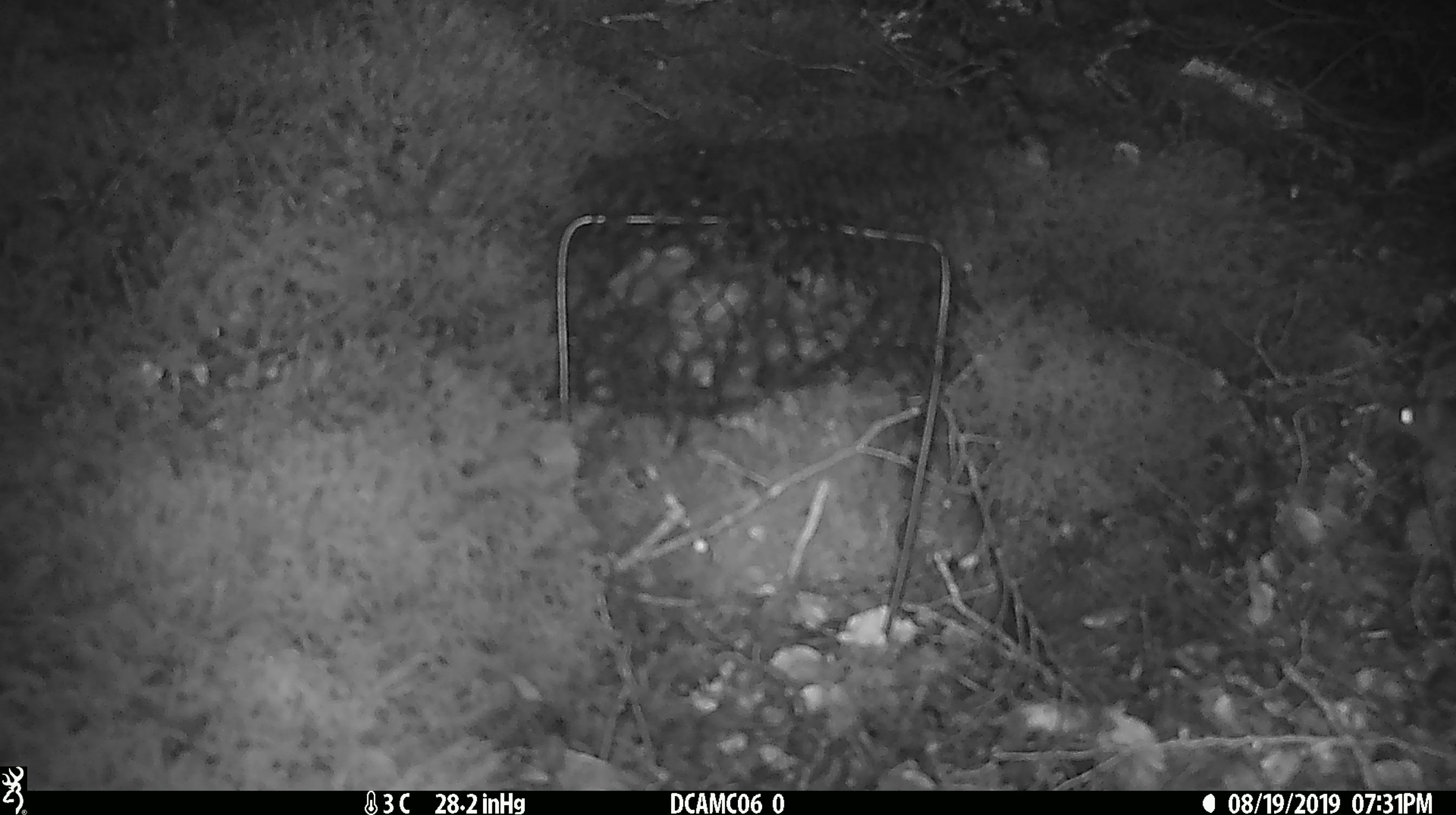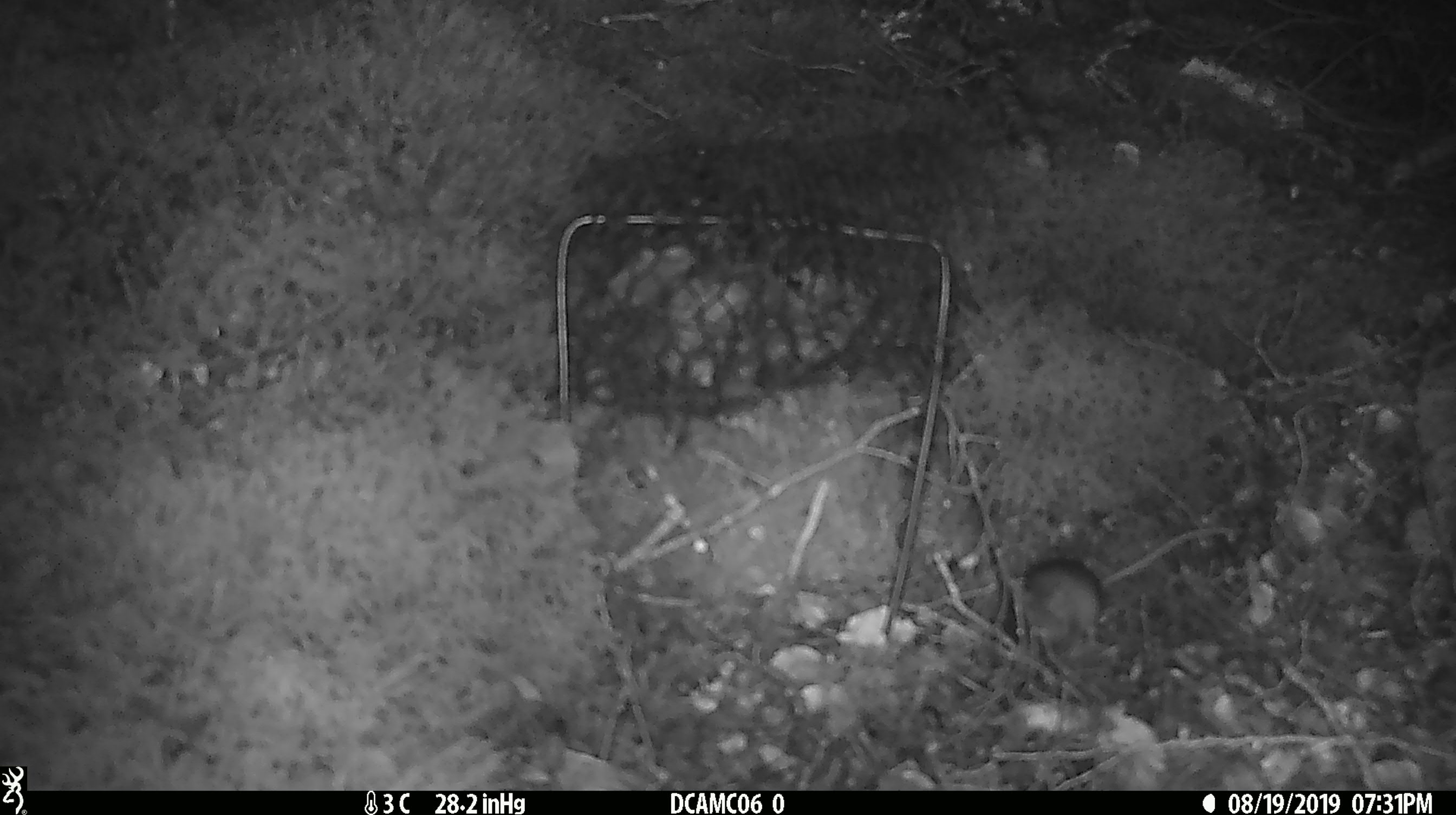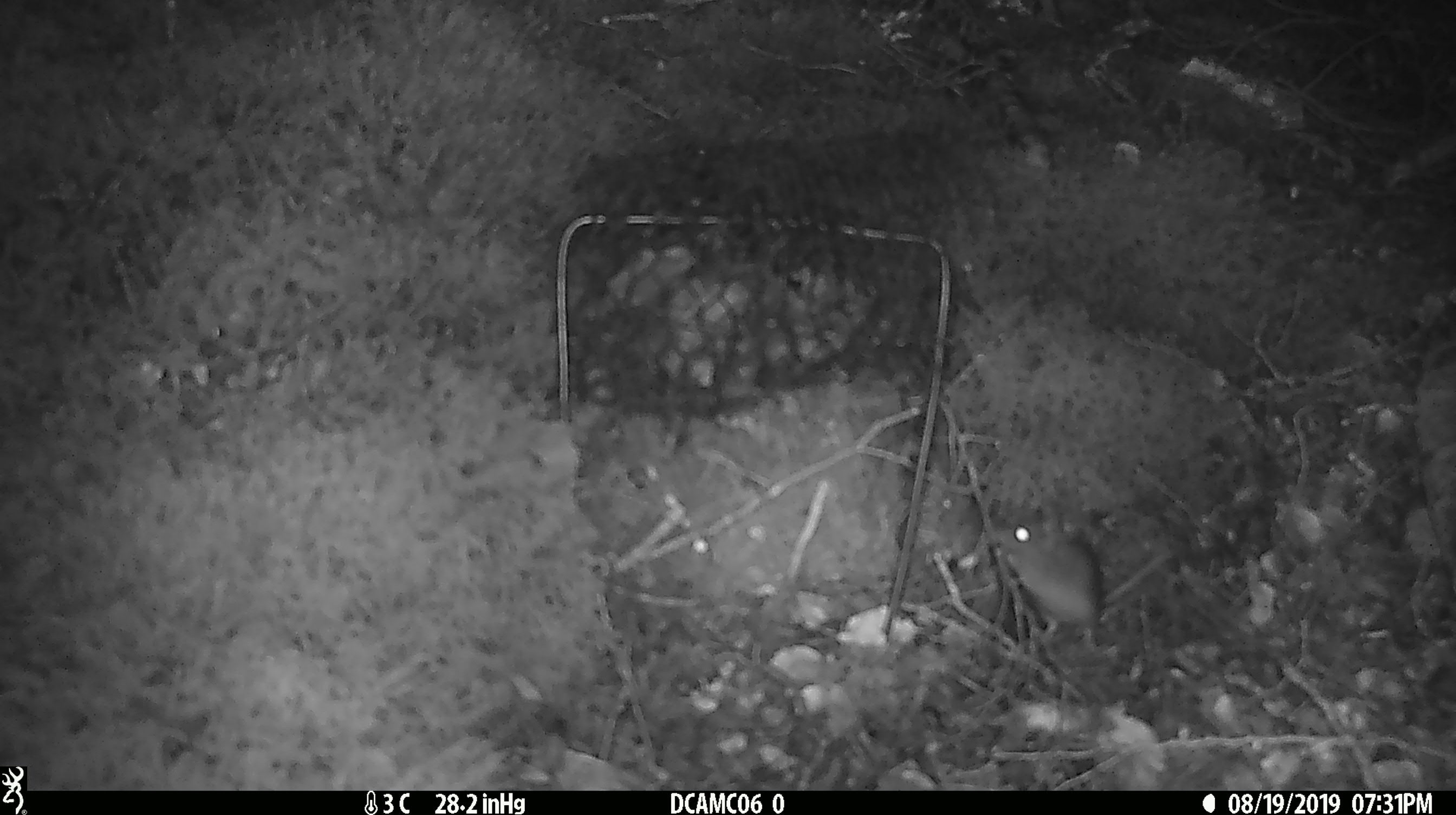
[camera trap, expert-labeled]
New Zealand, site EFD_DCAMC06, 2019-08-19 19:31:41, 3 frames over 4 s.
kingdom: Animalia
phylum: Chordata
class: Mammalia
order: Rodentia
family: Muridae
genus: Mus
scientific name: Mus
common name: mouse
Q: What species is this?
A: Mouse (Mus).